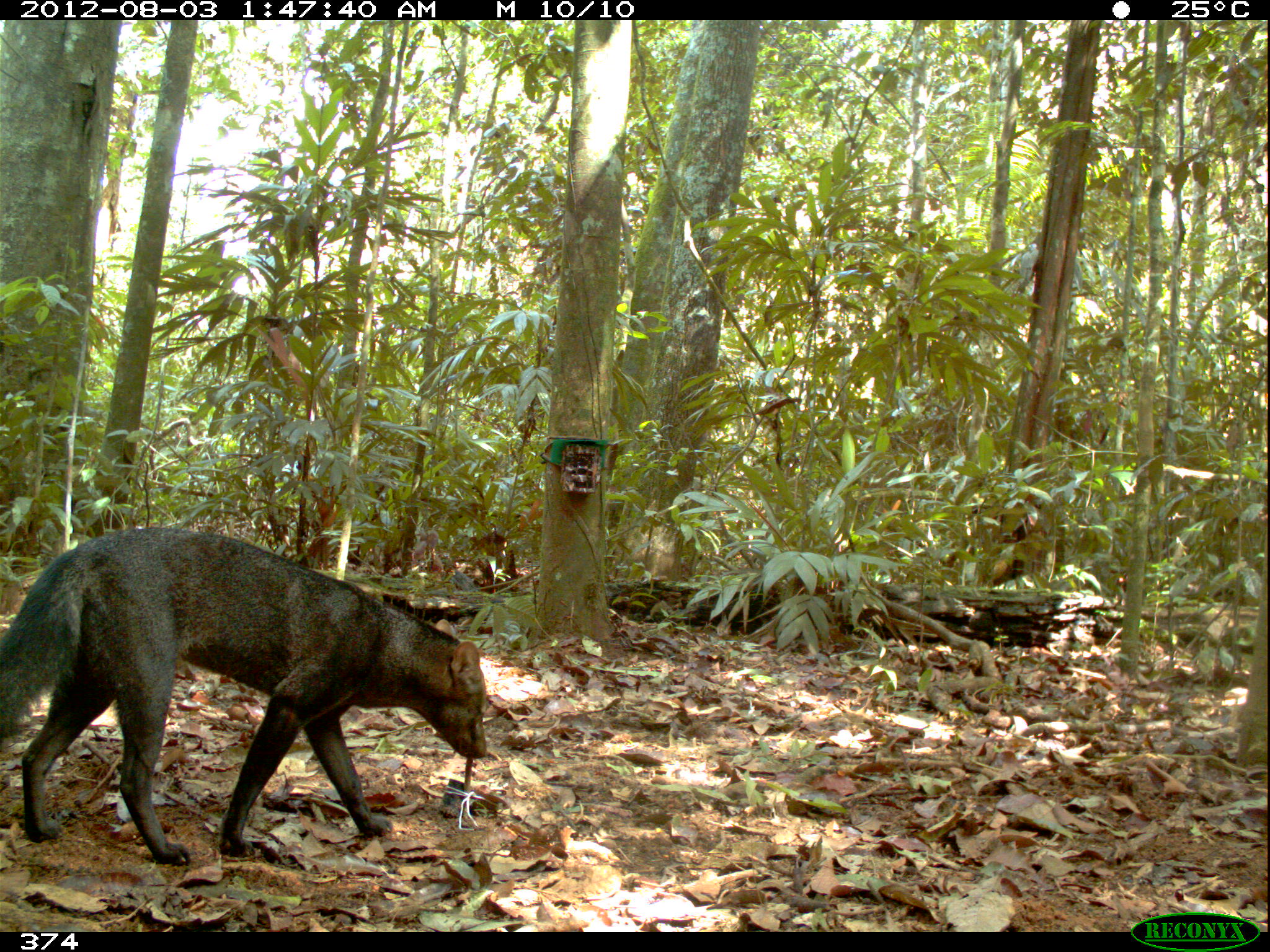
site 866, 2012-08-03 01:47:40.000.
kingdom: Animalia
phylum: Chordata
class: Mammalia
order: Carnivora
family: Canidae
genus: Atelocynus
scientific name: Atelocynus microtis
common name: short-eared dog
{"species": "Atelocynus microtis (short-eared dog)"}